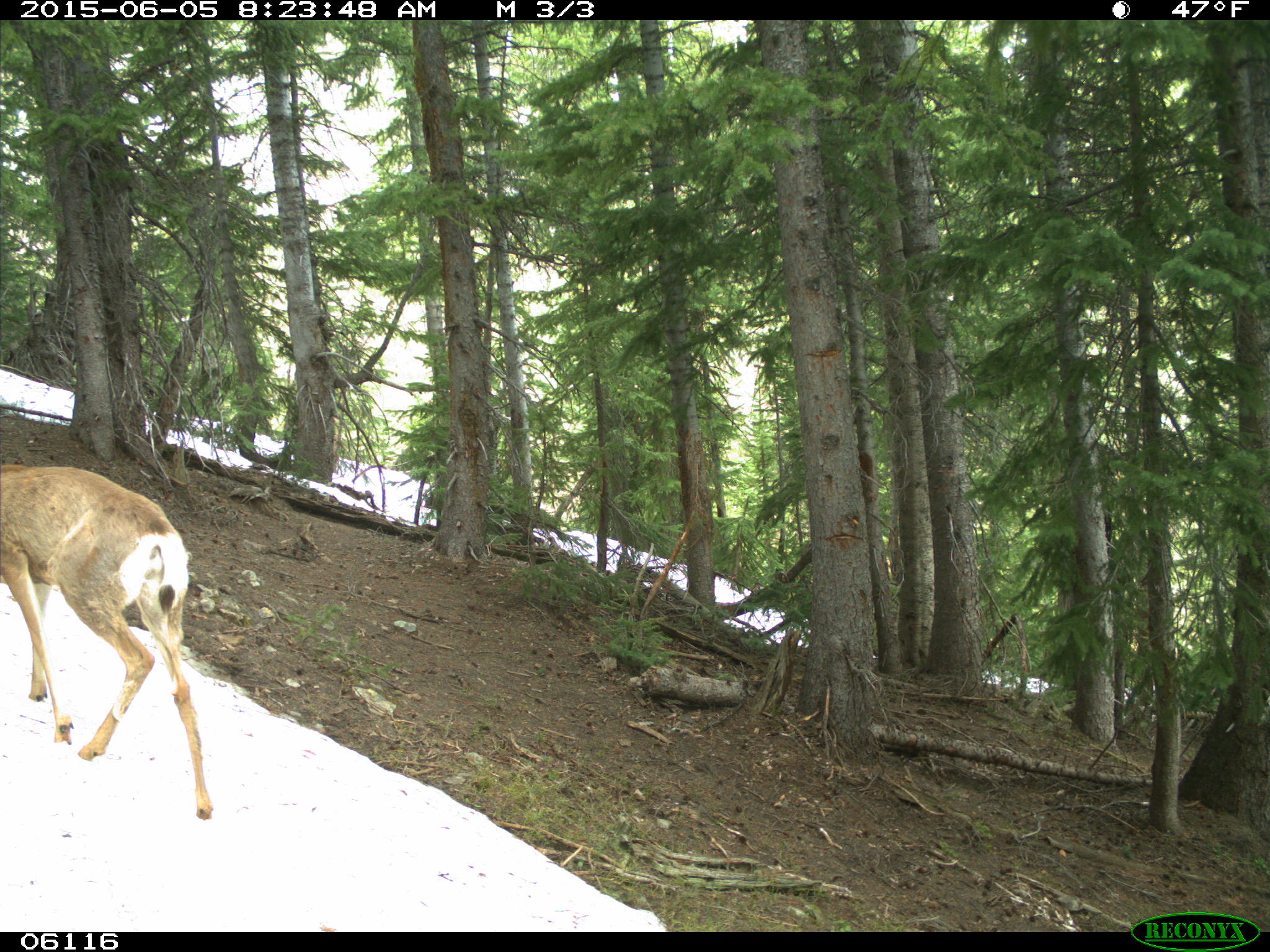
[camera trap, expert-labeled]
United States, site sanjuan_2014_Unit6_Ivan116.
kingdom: Animalia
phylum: Chordata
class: Mammalia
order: Artiodactyla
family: Cervidae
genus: Odocoileus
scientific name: Odocoileus hemionus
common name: mule deer